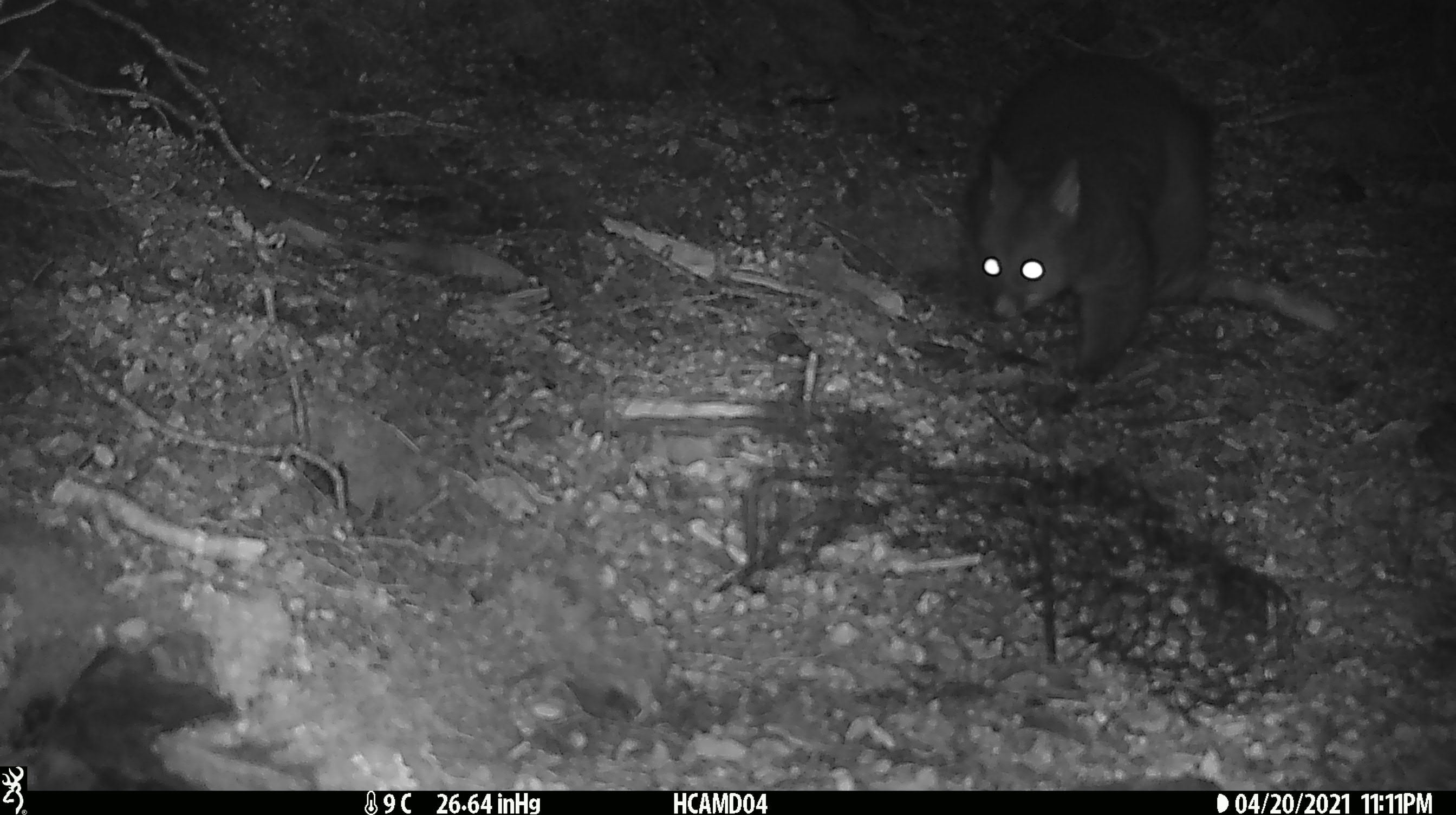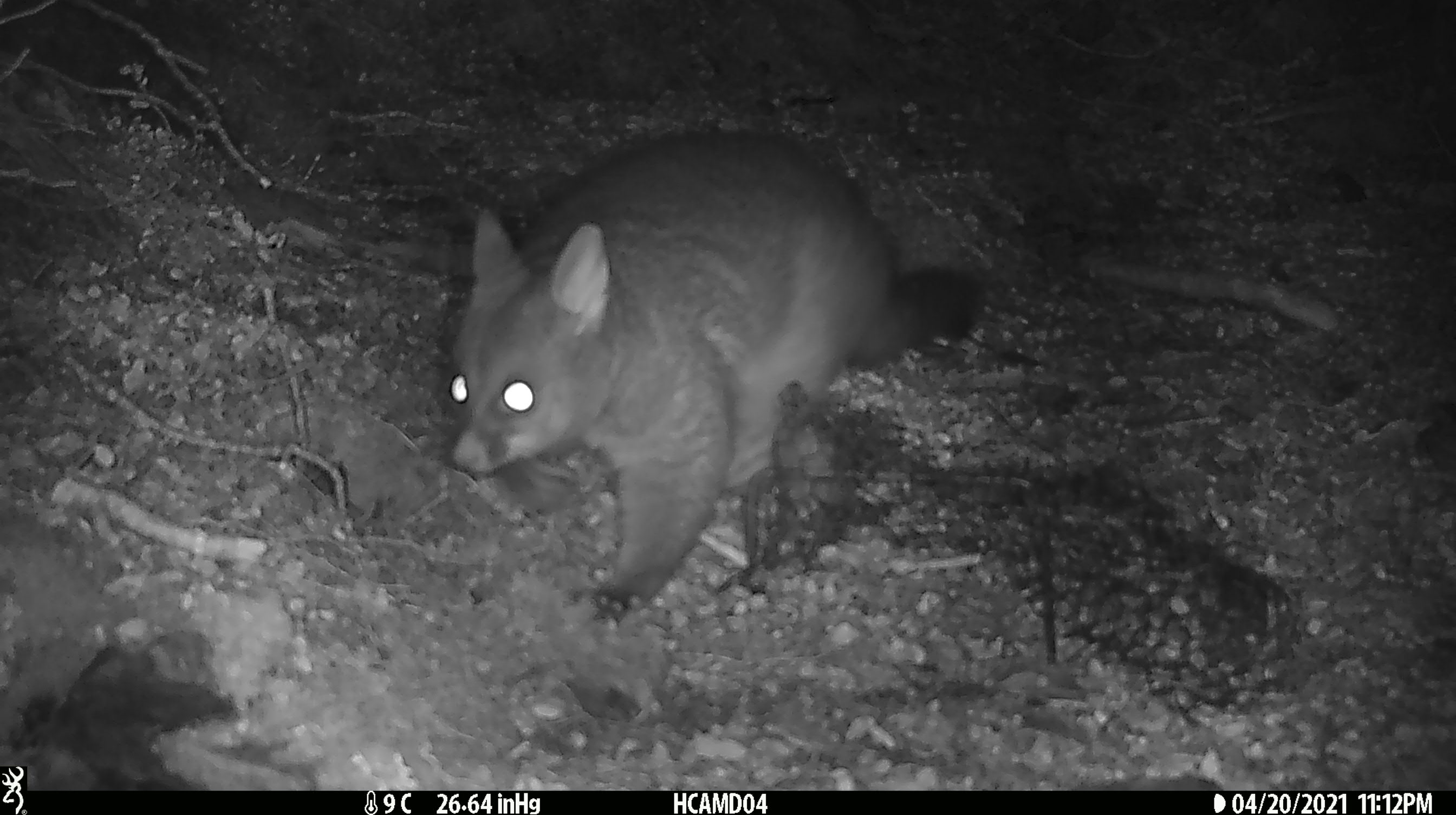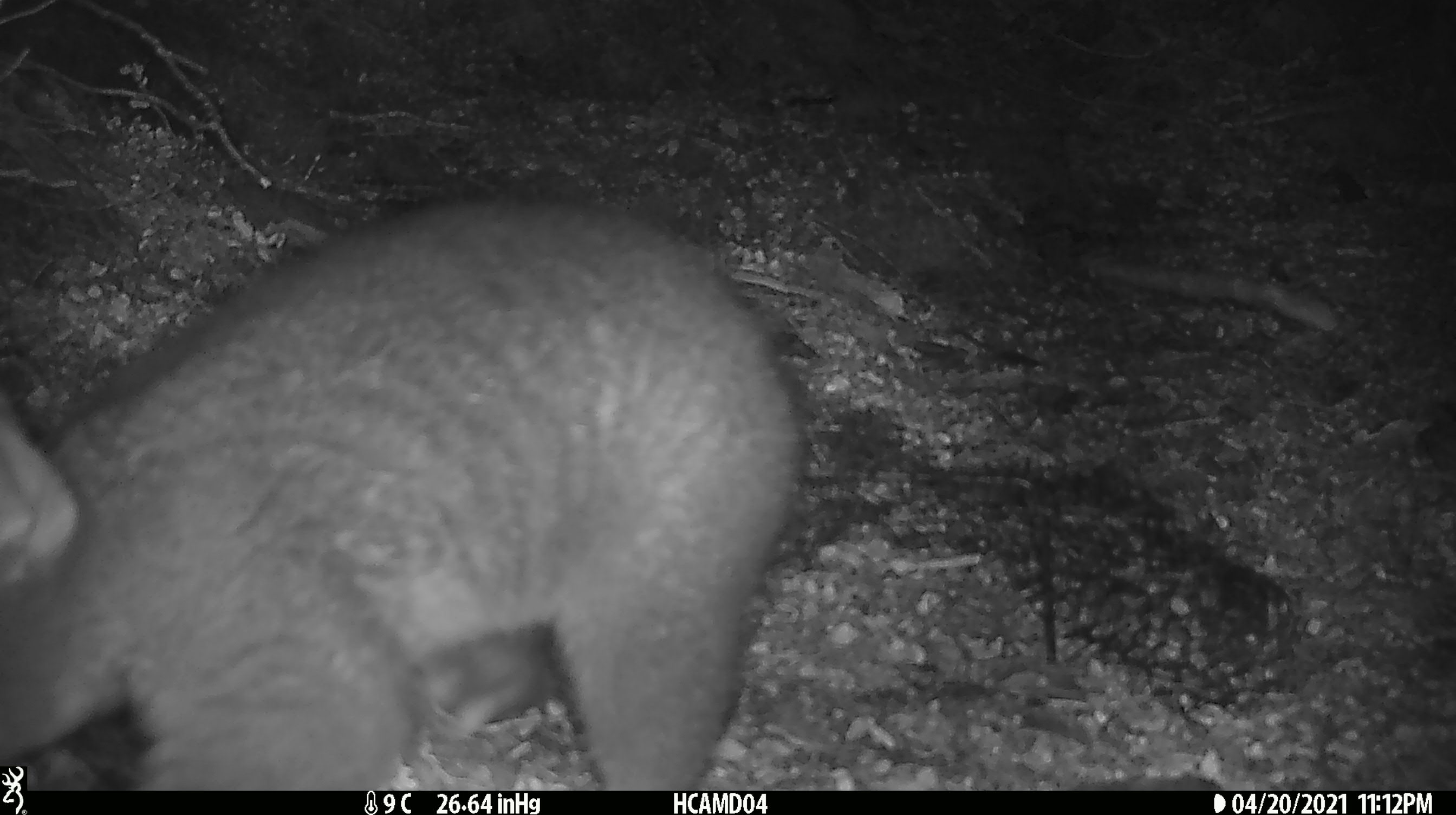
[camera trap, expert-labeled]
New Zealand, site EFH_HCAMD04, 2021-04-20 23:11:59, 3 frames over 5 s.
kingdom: Animalia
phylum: Chordata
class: Mammalia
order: Diprotodontia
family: Phalangeridae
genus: Trichosurus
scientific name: Trichosurus vulpecula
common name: common brushtail possum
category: possum